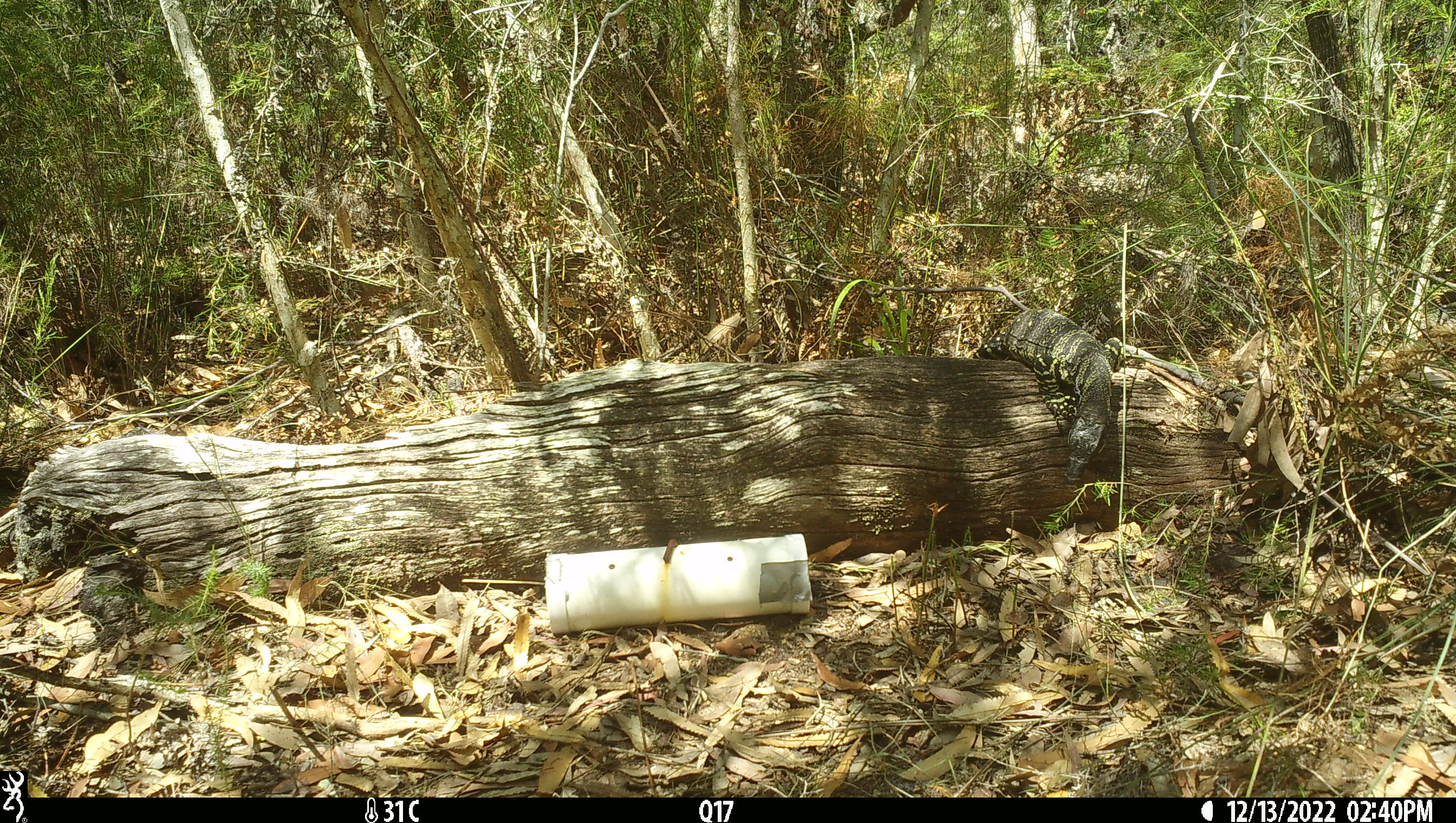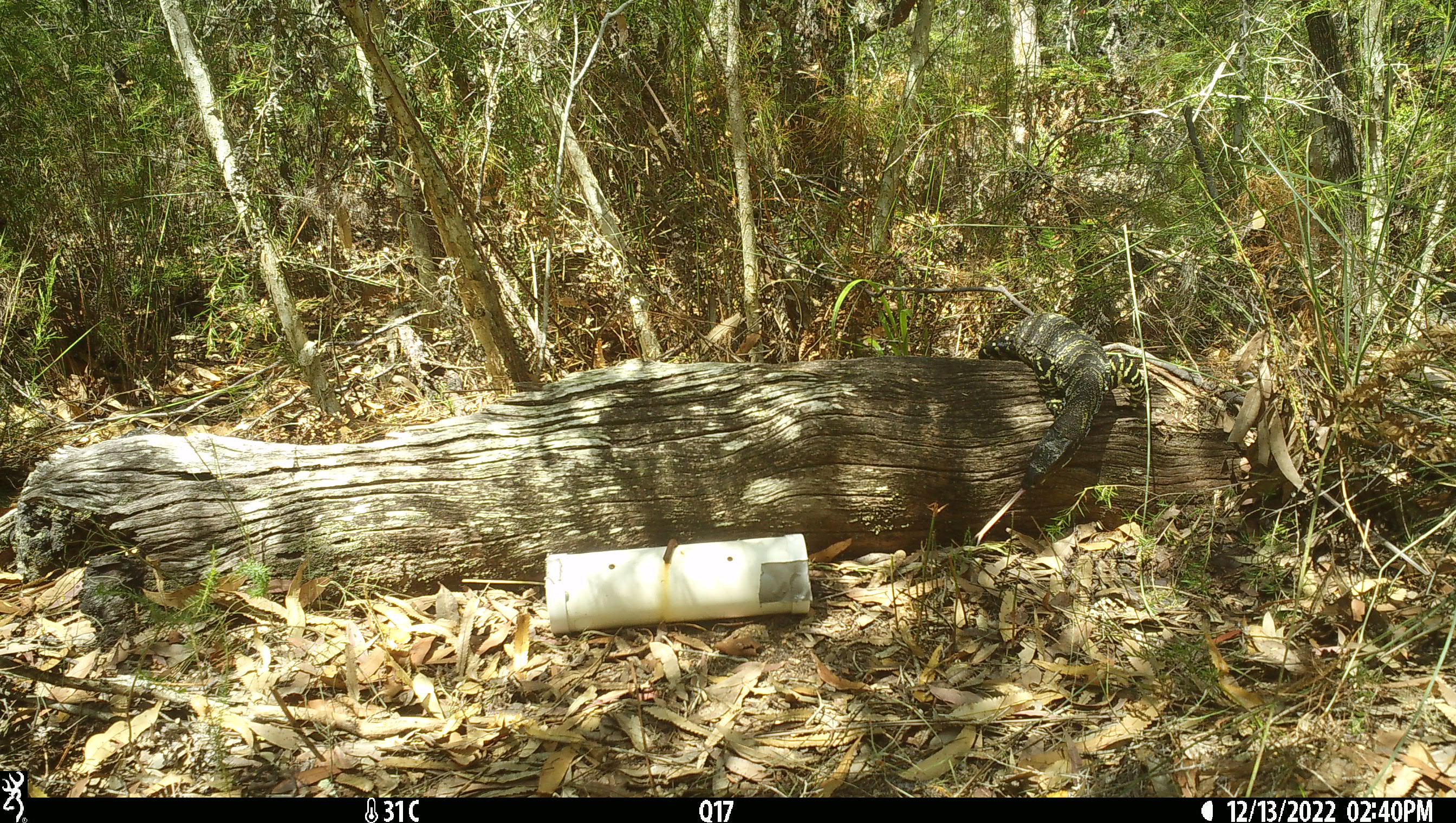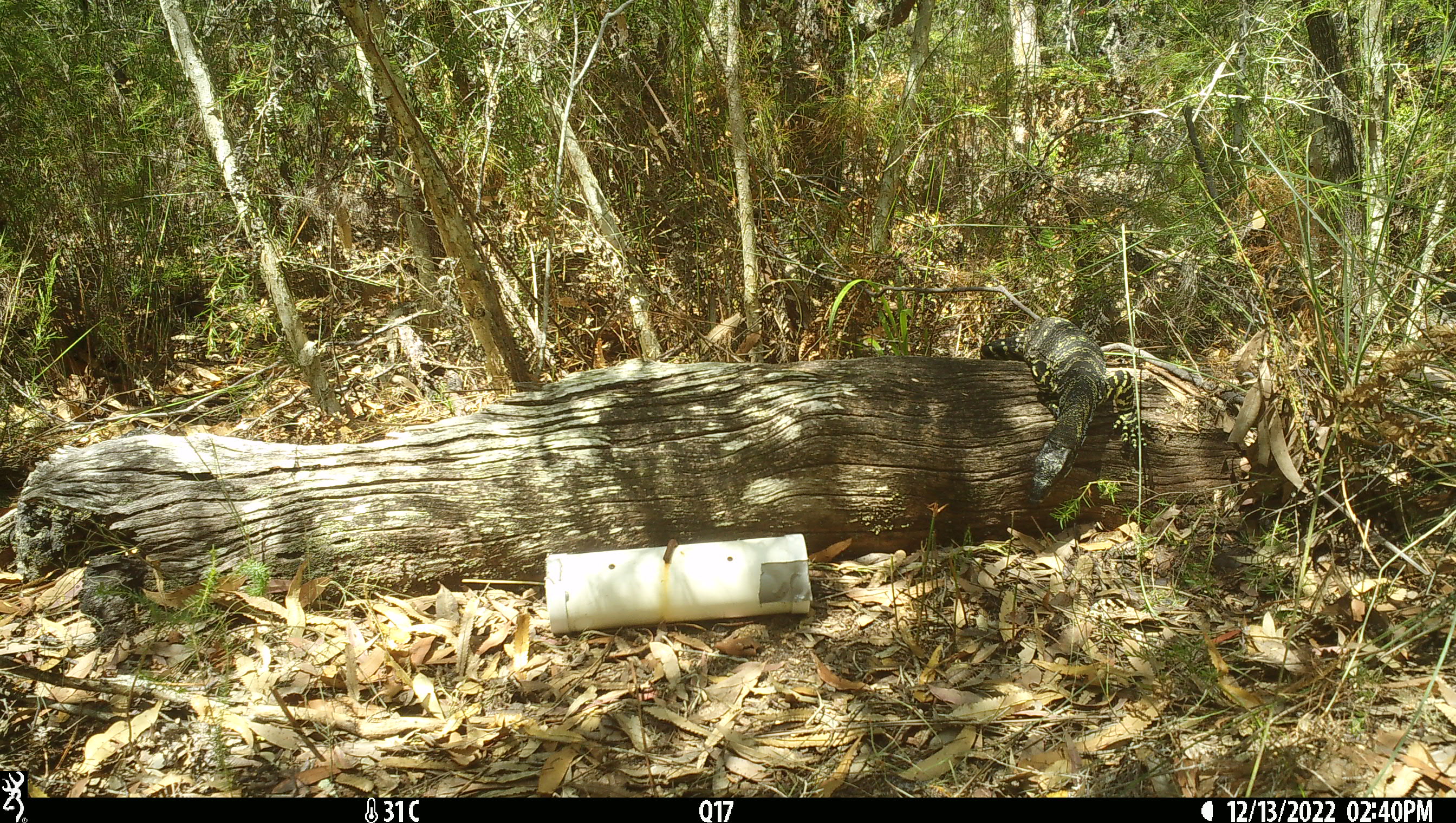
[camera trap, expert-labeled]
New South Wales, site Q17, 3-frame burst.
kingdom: Animalia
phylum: Chordata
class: Reptilia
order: Squamata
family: Varanidae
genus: Varanus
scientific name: Varanus varius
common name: lace monitor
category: goanna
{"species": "goanna (lace monitor) (Varanus varius)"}